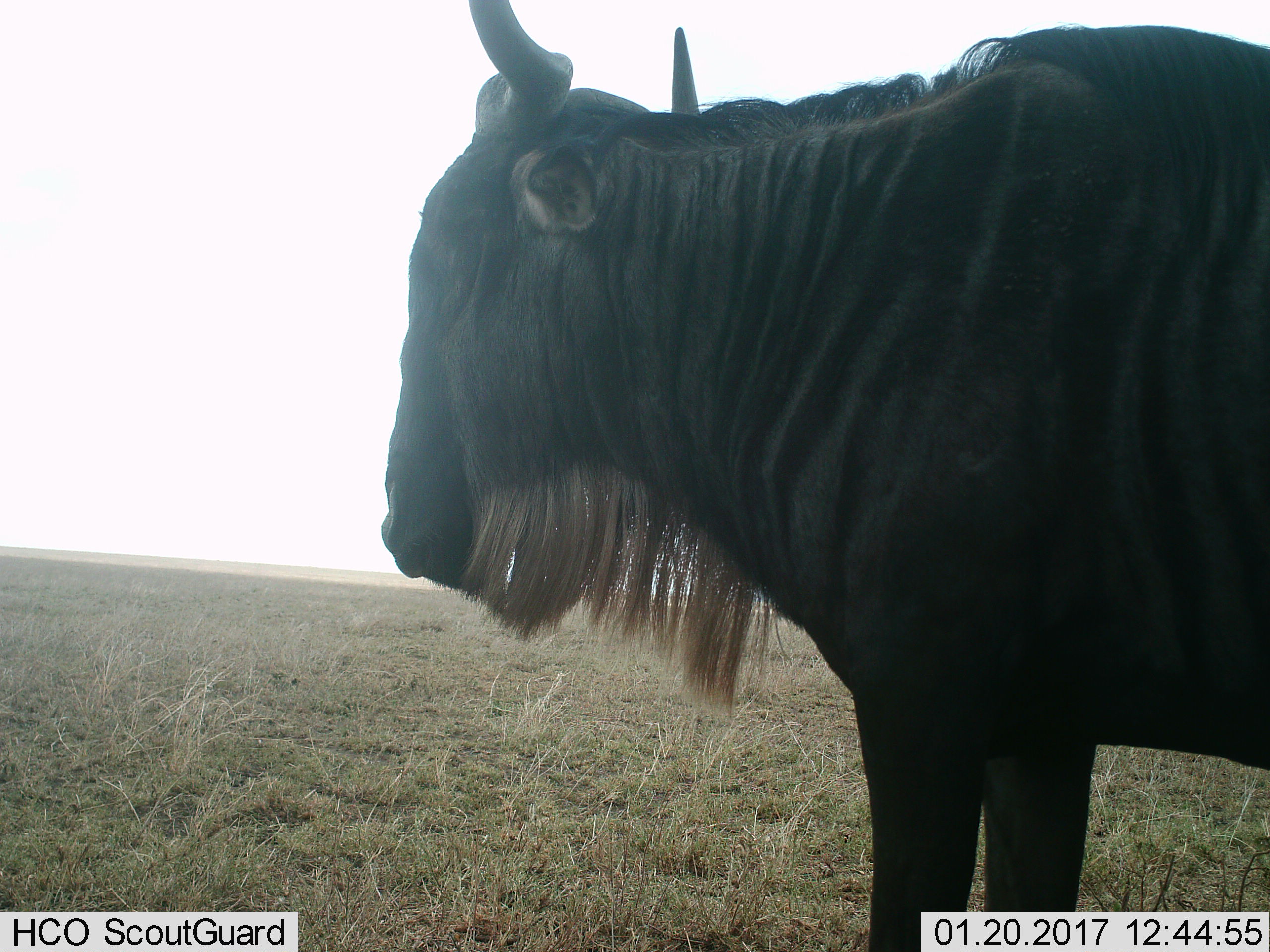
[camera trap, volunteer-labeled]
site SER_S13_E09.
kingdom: Animalia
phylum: Chordata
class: Mammalia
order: Artiodactyla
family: Bovidae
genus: Connochaetes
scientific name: Connochaetes taurinus taurinus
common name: blue wildebeest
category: wildebeestblue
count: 1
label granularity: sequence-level